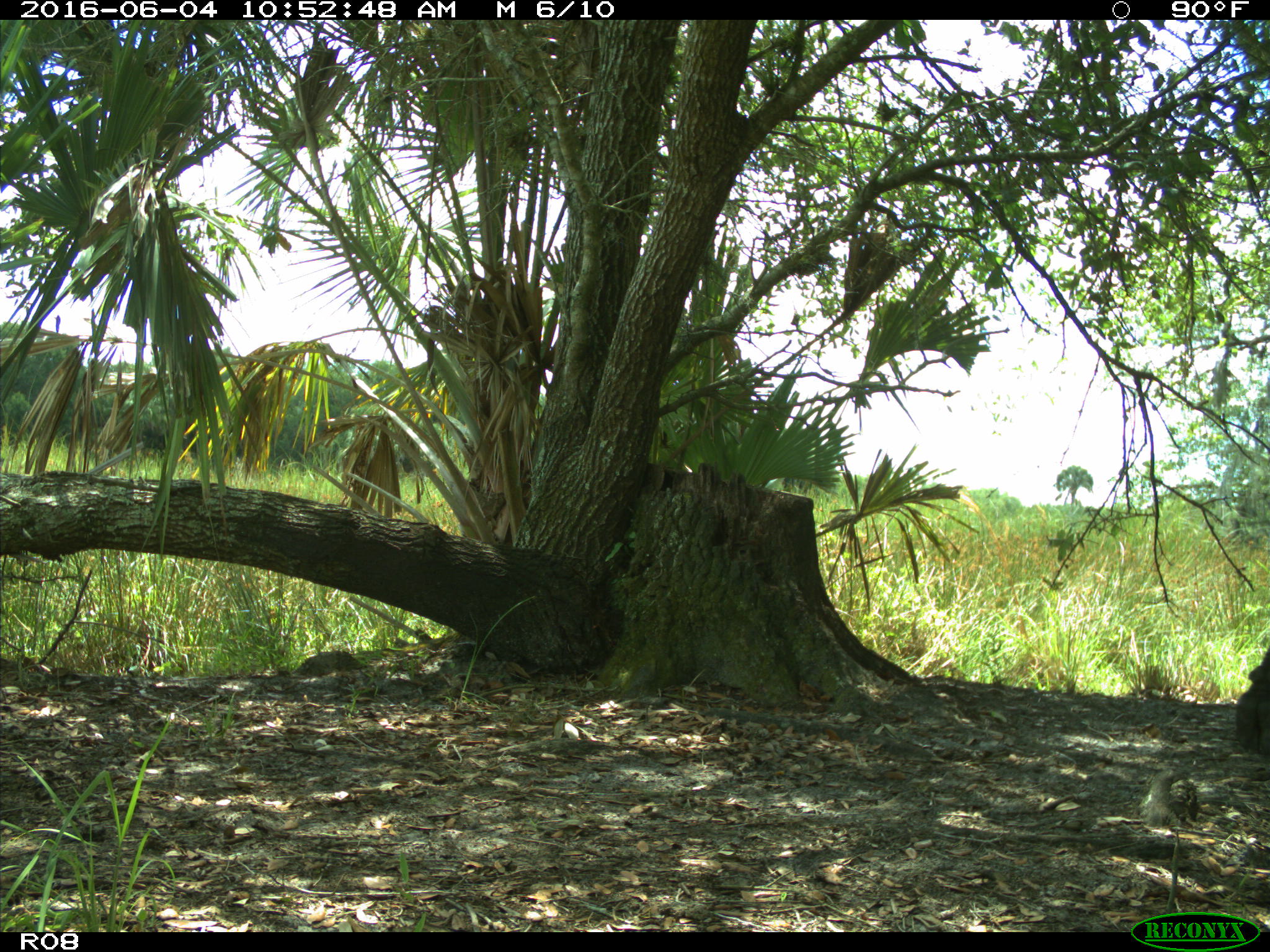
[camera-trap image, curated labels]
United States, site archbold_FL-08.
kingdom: Animalia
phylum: Chordata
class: Mammalia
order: Artiodactyla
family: Bovidae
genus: Bos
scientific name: Bos taurus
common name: domestic cow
Bos taurus (domestic cow).